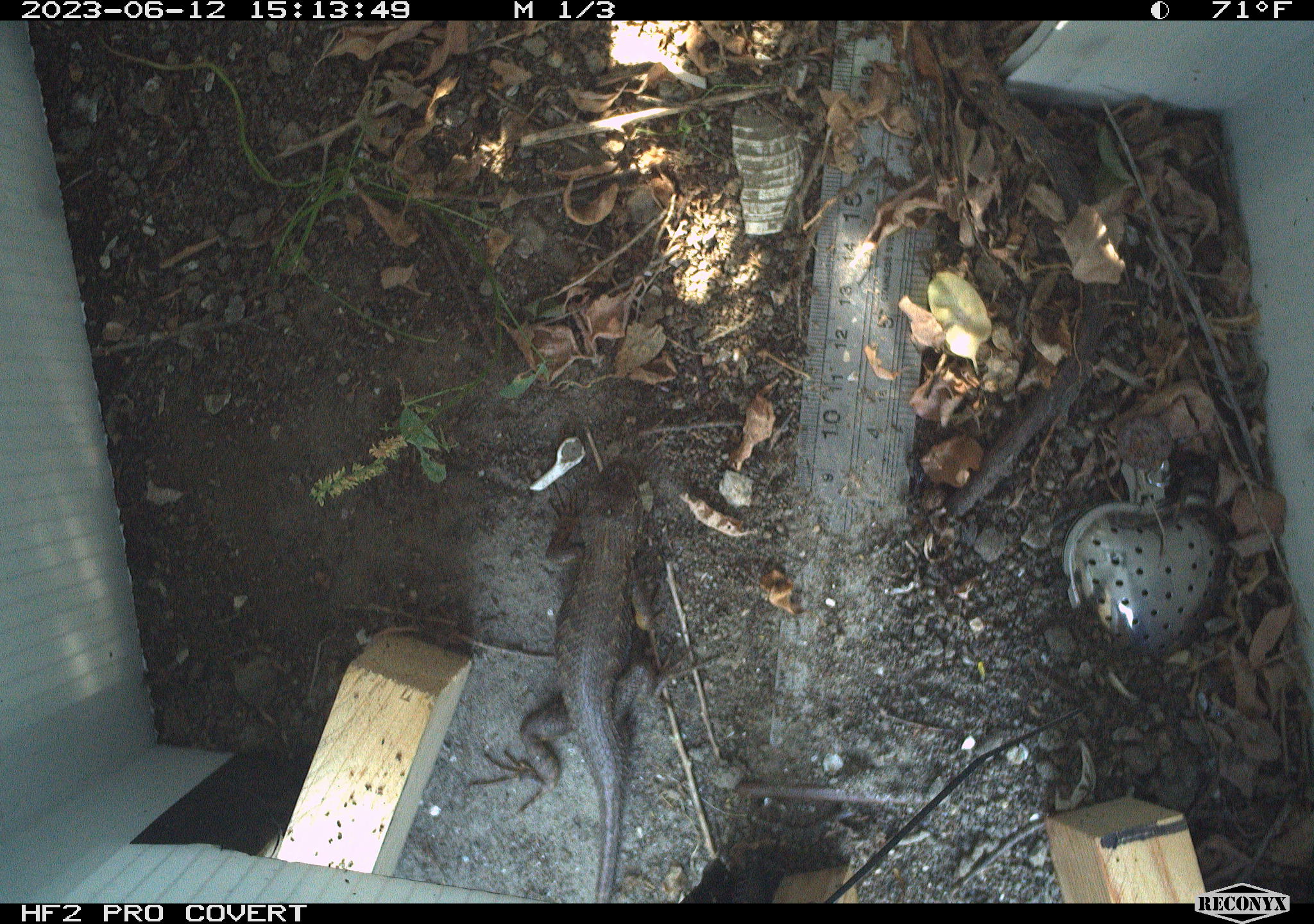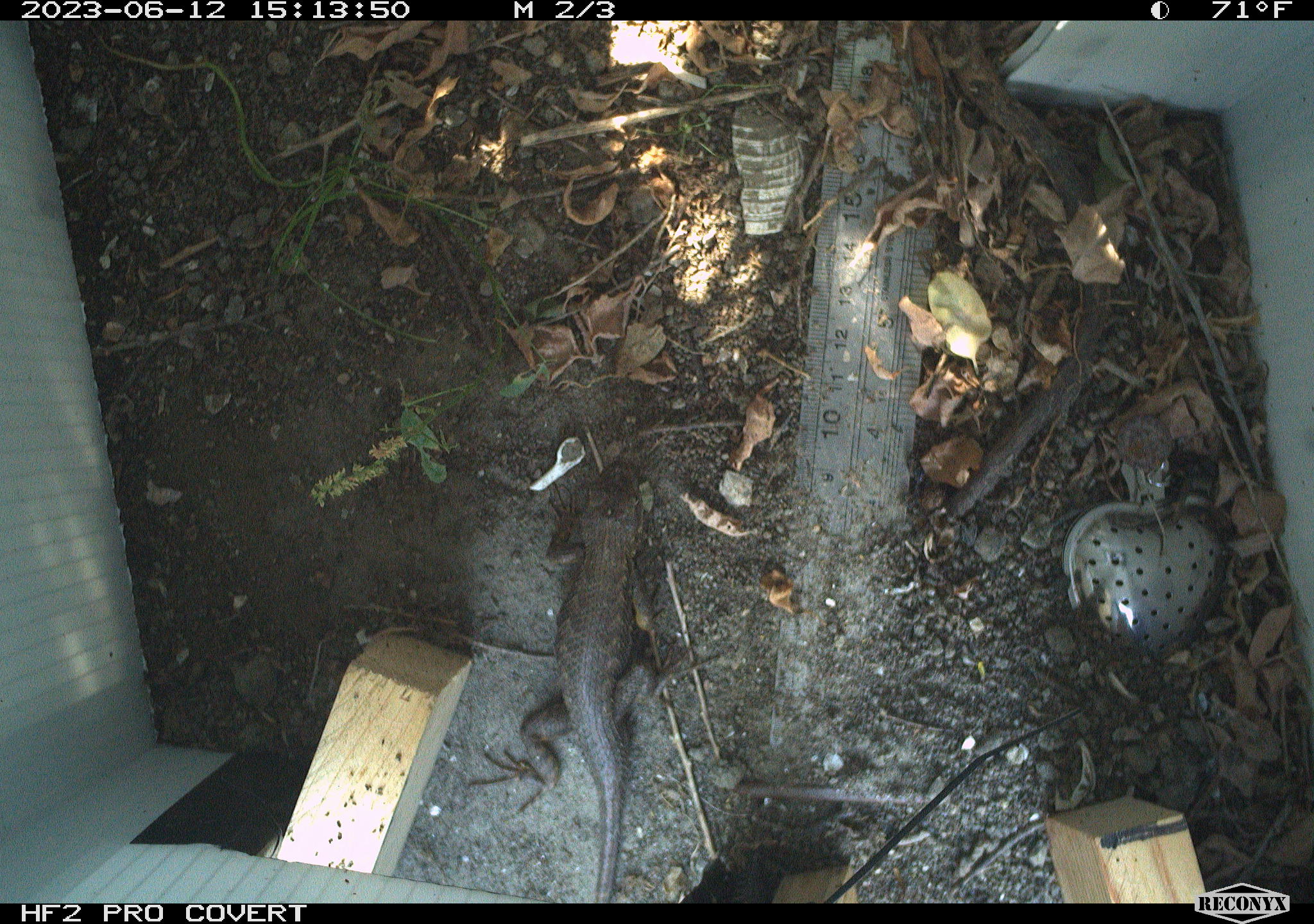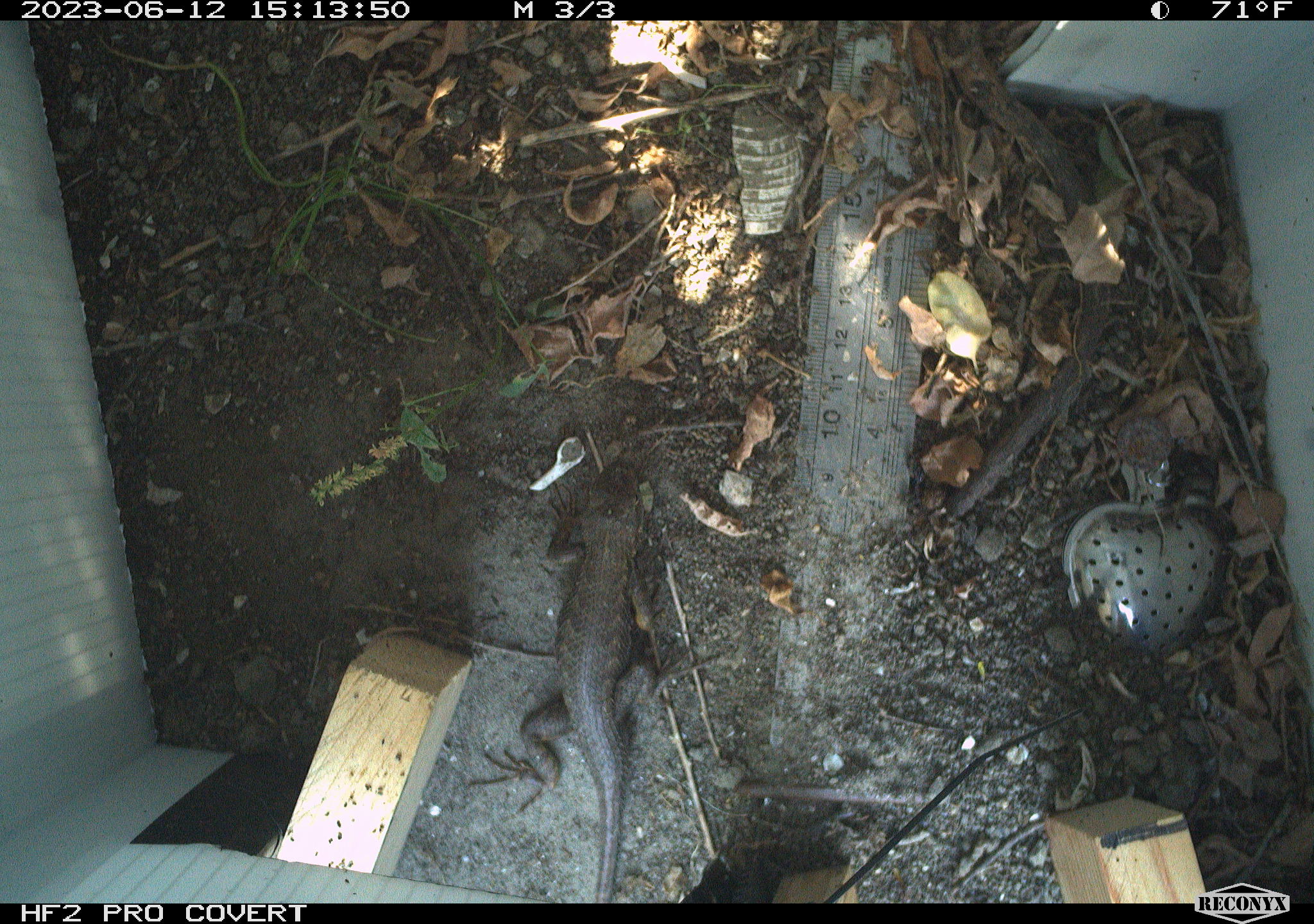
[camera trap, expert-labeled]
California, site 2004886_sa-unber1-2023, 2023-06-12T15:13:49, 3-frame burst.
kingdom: Animalia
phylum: Chordata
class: Reptilia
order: Squamata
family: Phrynosomatidae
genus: Sceloporus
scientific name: Sceloporus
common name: spiny lizards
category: sceloporus species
Sceloporus species (spiny lizards) (Sceloporus).